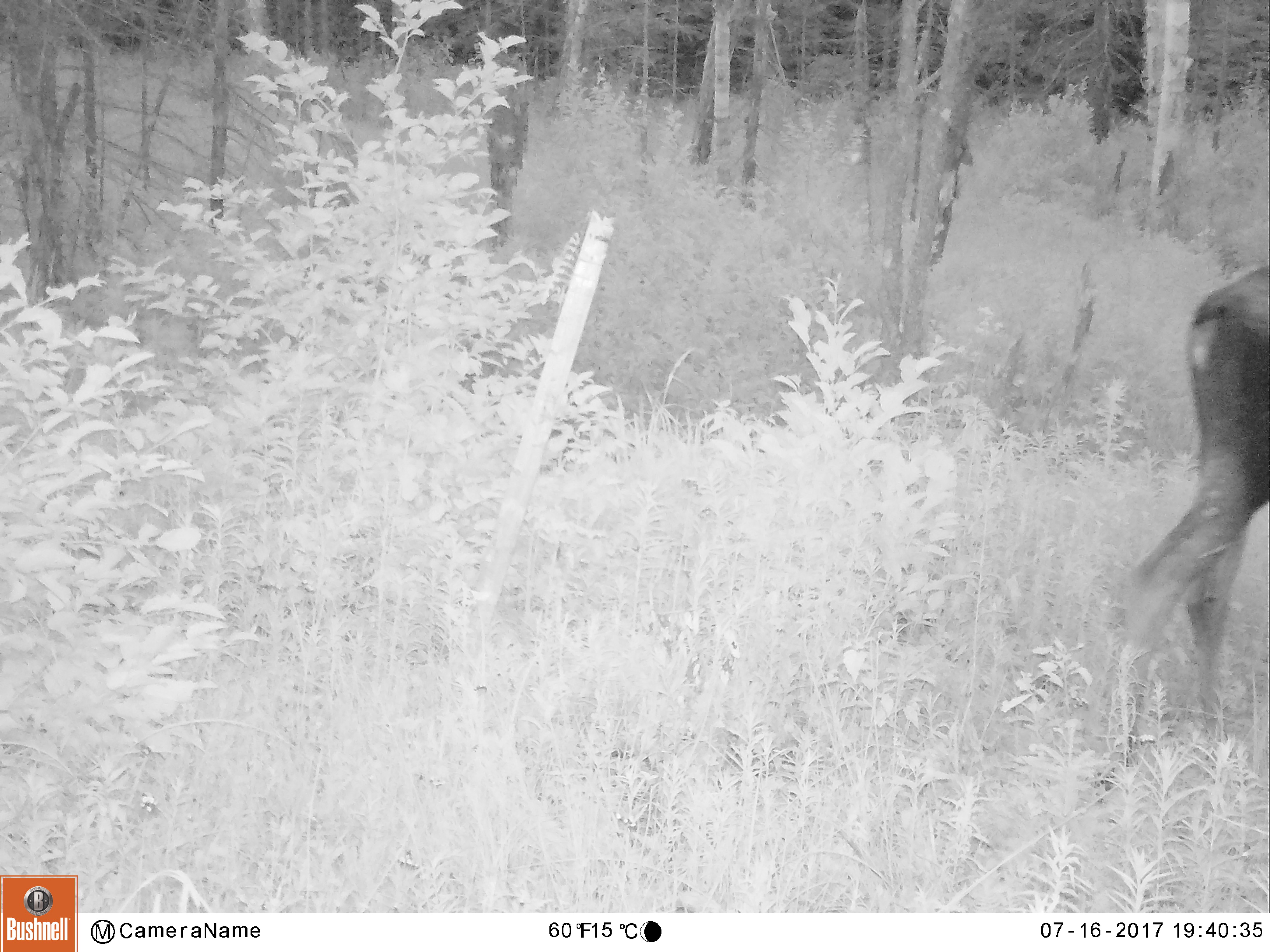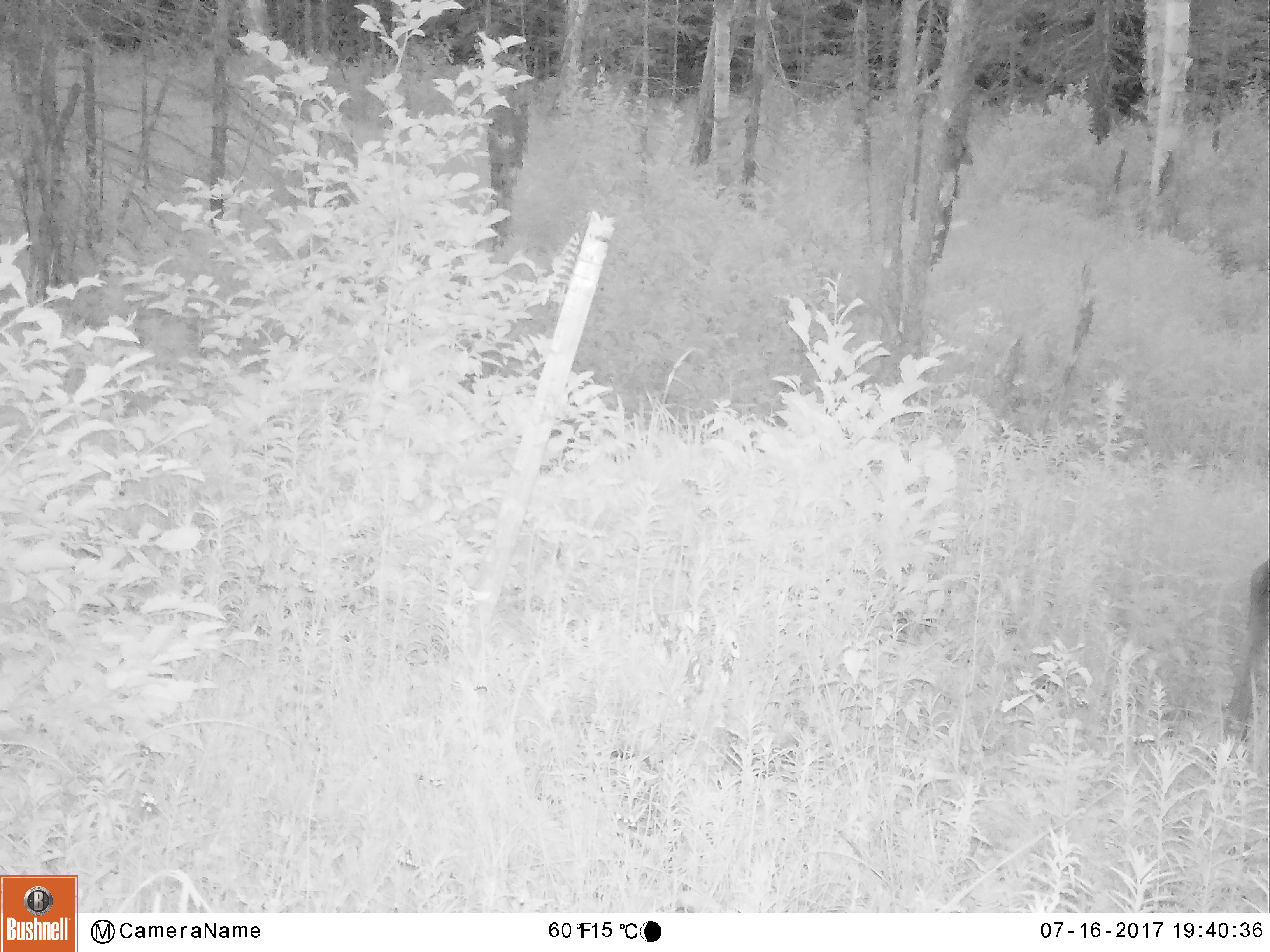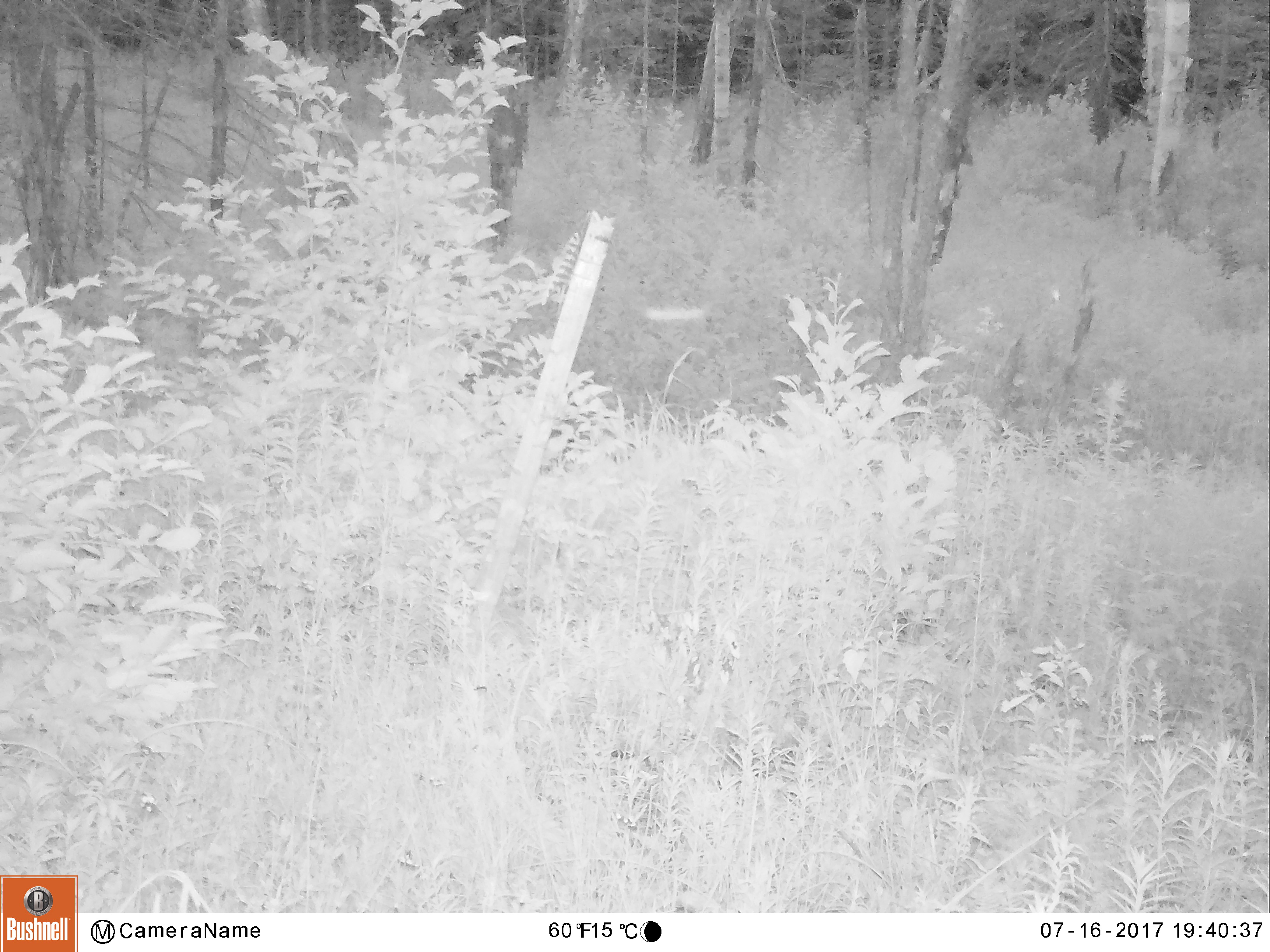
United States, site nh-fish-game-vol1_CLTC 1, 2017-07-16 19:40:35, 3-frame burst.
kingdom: Animalia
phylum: Chordata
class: Mammalia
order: Artiodactyla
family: Cervidae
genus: Alces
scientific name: Alces alces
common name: moose